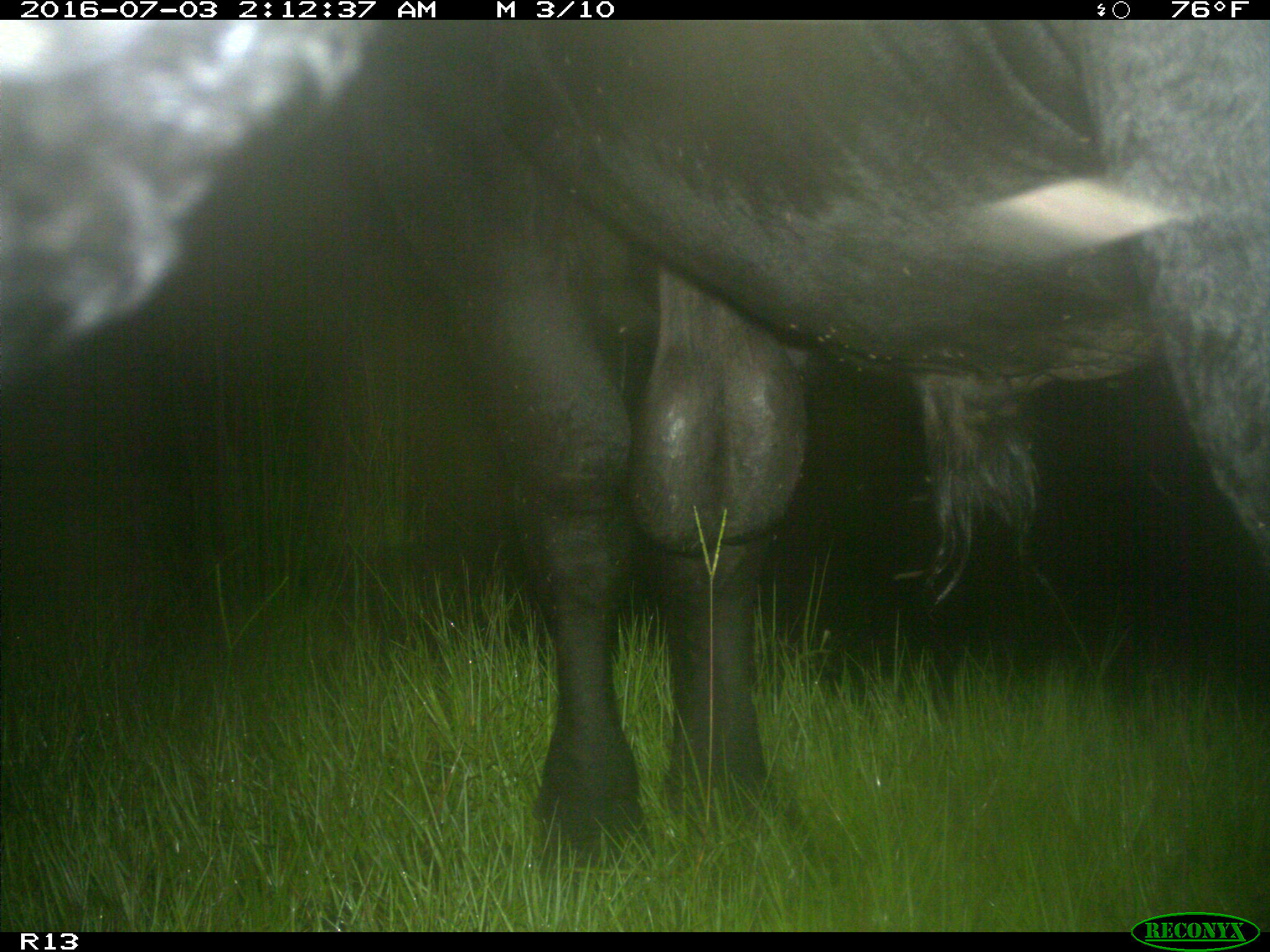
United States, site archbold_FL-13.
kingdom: Animalia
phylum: Chordata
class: Mammalia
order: Artiodactyla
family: Bovidae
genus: Bos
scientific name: Bos taurus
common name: domestic cow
Bos taurus (domestic cow).